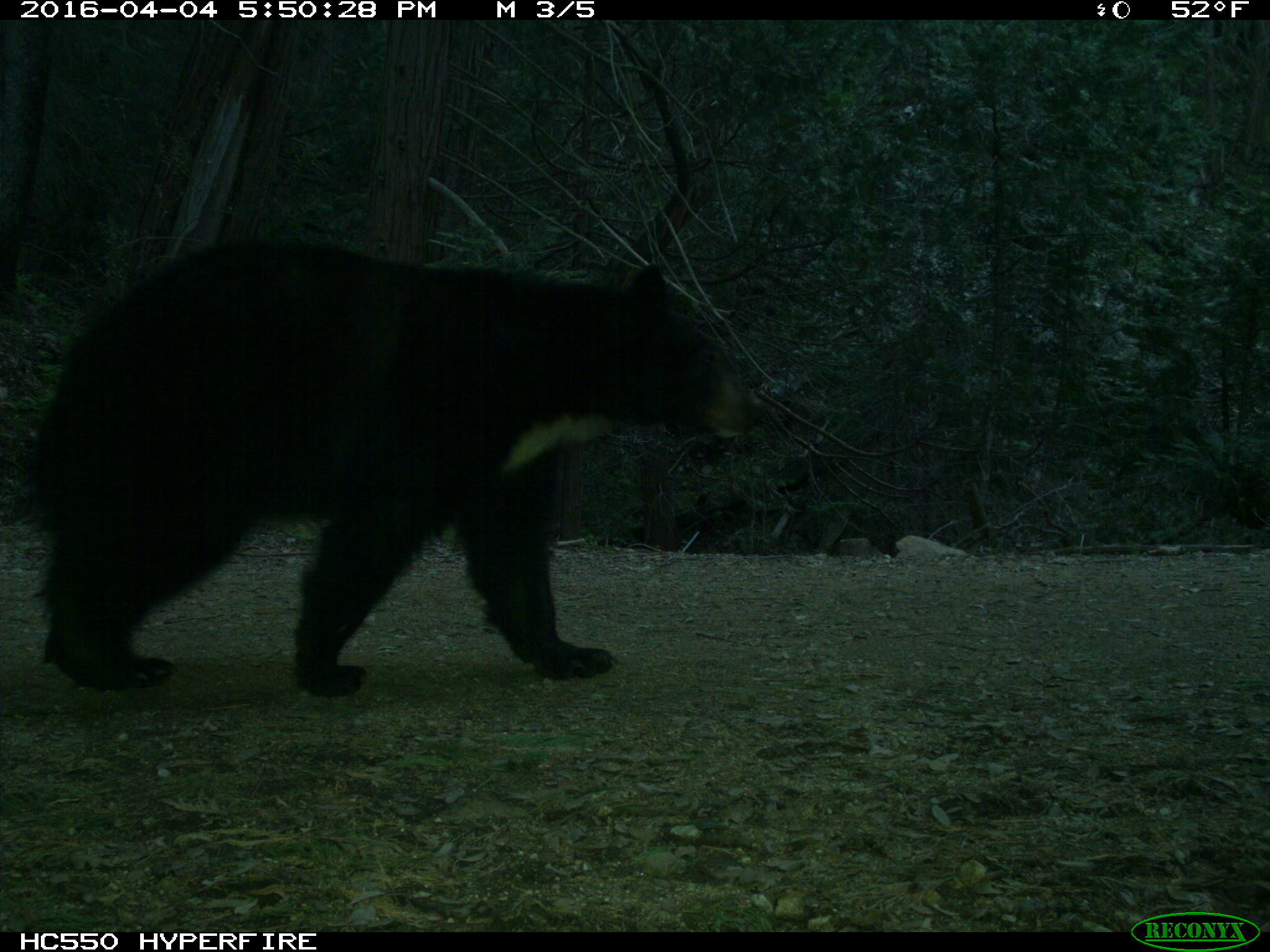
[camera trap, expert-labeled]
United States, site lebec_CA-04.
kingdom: Animalia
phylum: Chordata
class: Mammalia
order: Carnivora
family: Ursidae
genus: Ursus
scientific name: Ursus americanus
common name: american black bear